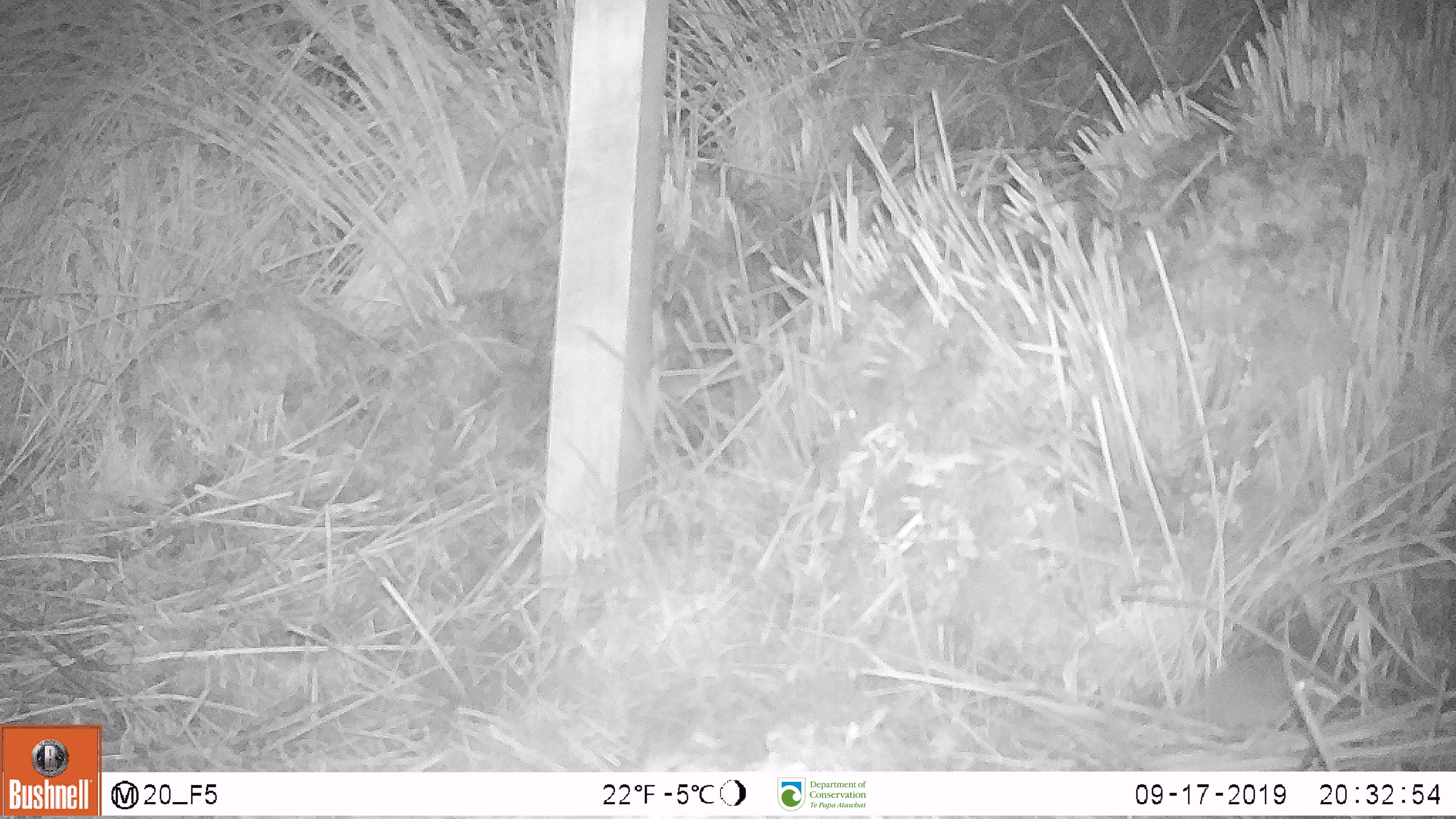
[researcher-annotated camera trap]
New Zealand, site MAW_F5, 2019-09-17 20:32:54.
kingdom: Animalia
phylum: Chordata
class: Mammalia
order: Rodentia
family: Muridae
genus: Mus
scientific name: Mus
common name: mouse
Mouse (Mus).